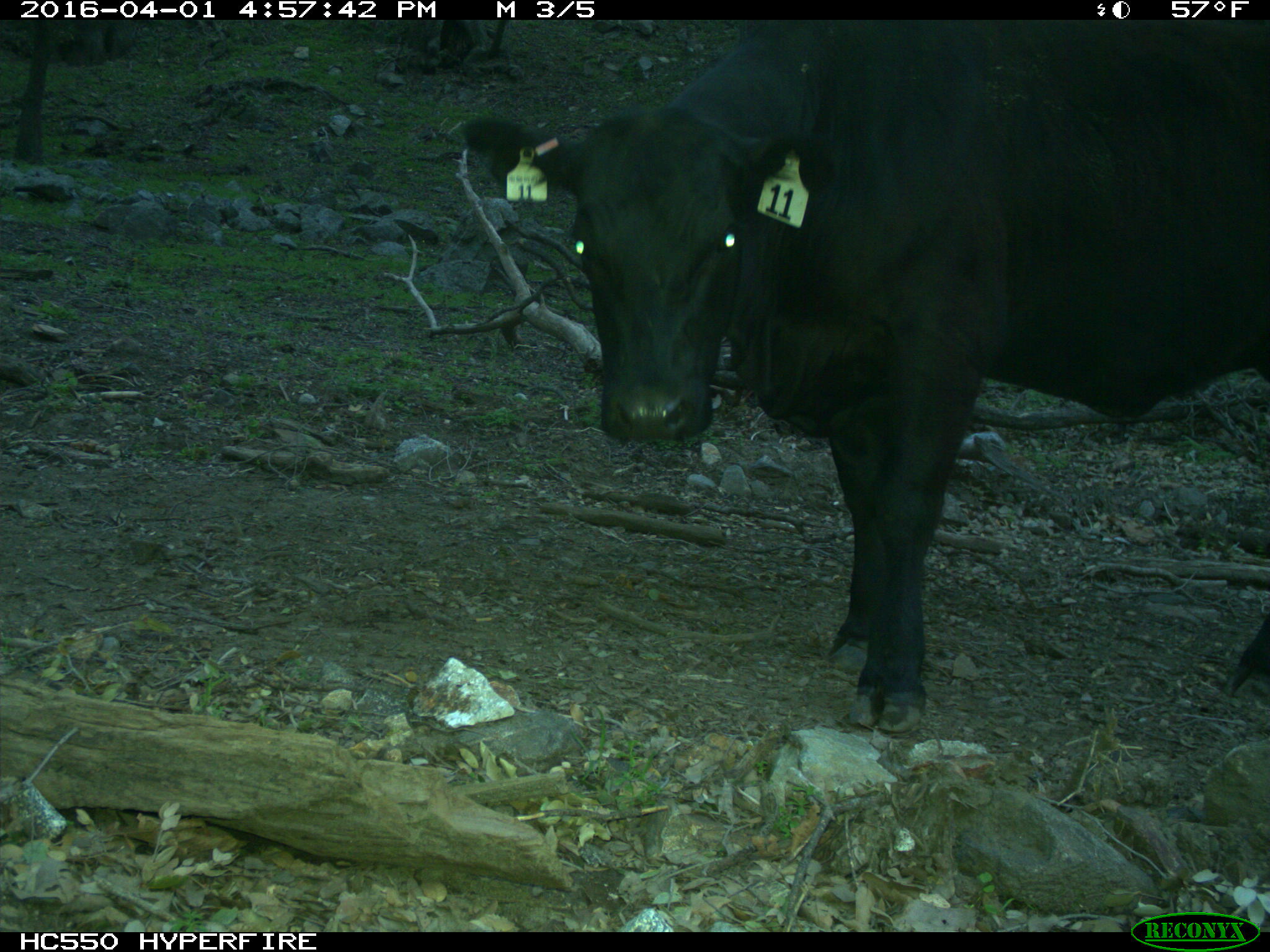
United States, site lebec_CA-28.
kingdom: Animalia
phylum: Chordata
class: Mammalia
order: Artiodactyla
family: Bovidae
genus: Bos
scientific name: Bos taurus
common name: domestic cow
Bos taurus (domestic cow).